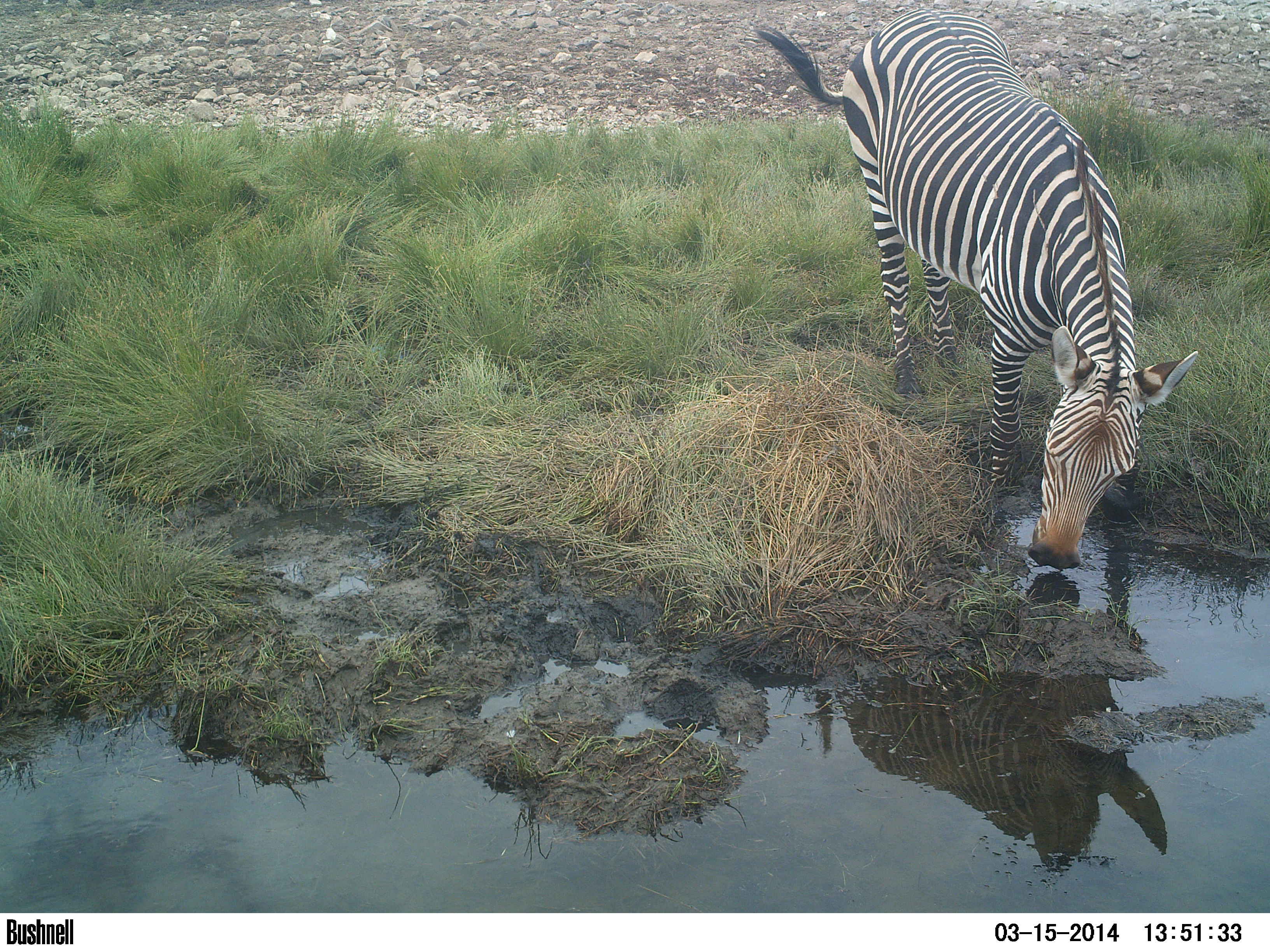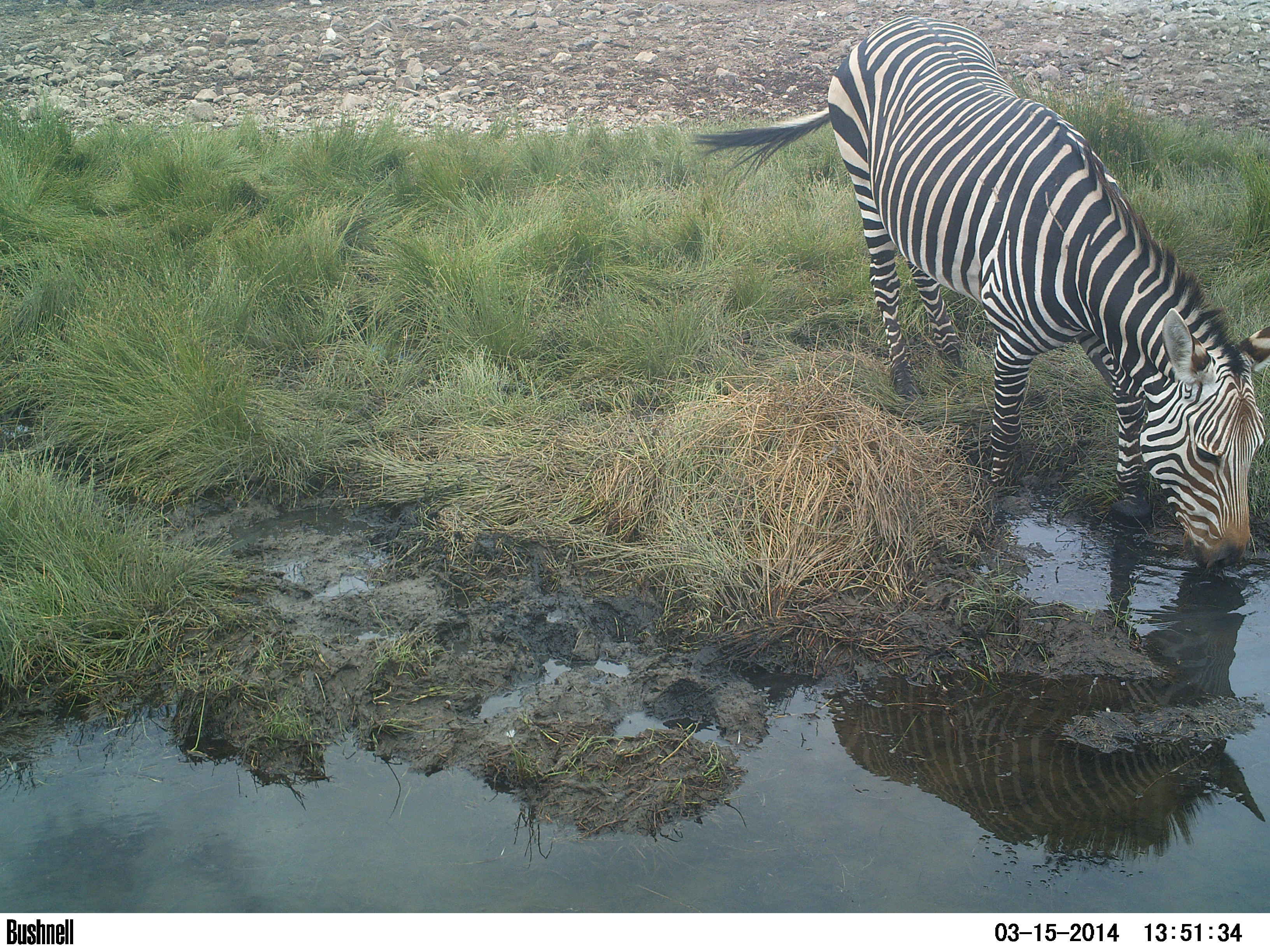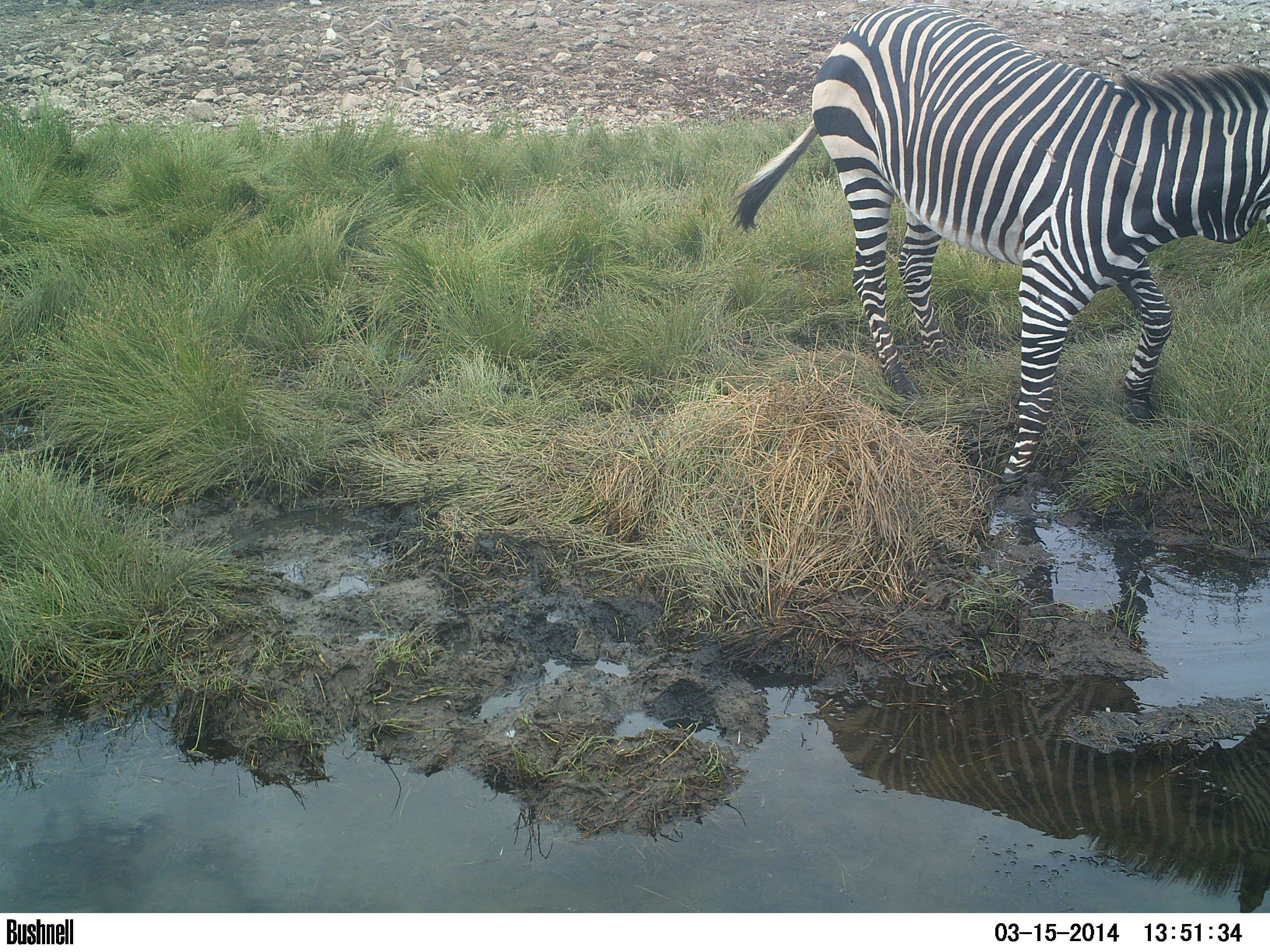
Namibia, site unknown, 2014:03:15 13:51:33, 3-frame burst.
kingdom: Animalia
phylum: Chordata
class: Mammalia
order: Perissodactyla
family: Equidae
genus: Equus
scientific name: Equus zebra hartmannae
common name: hartmann's mountain zebra